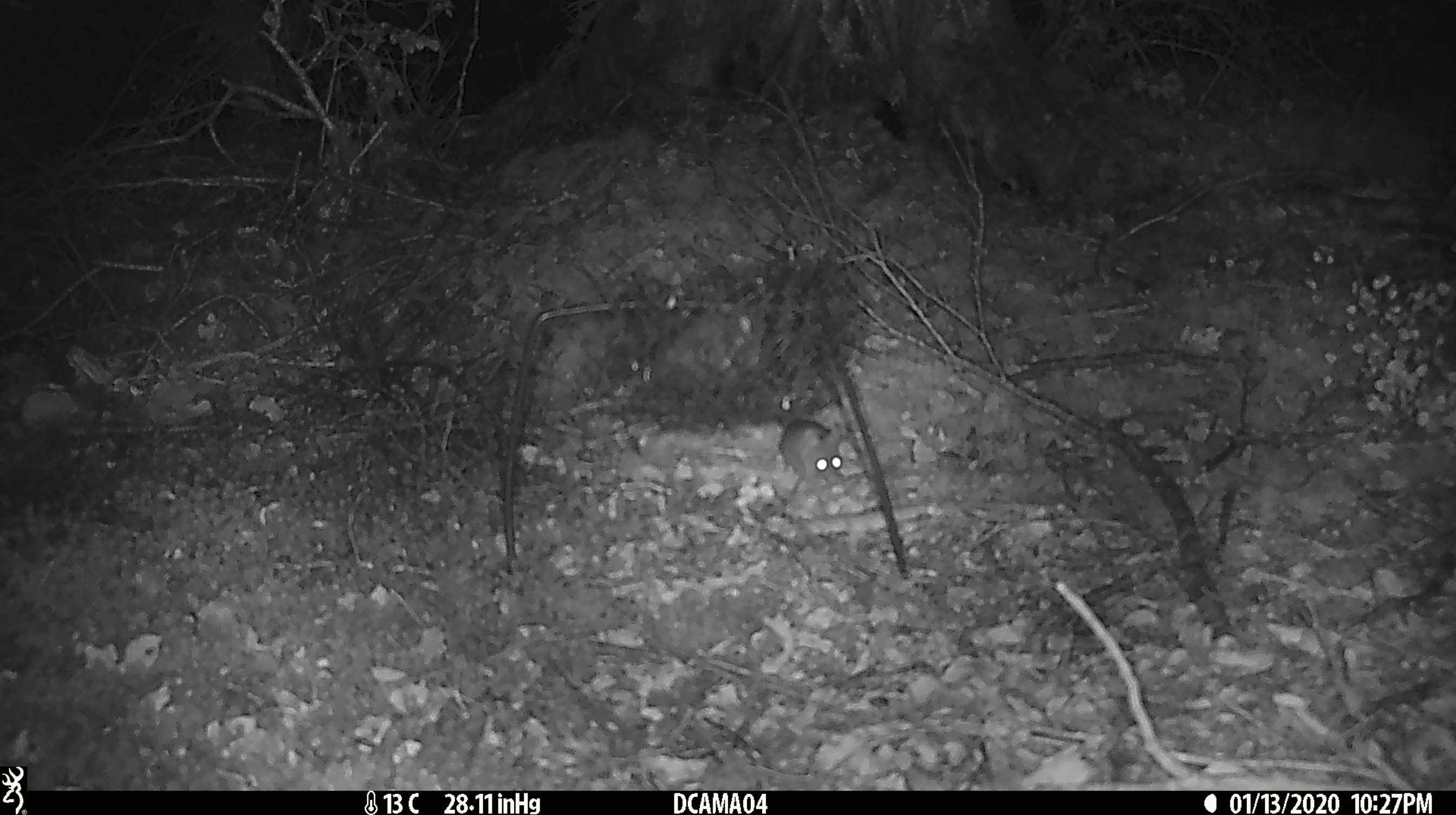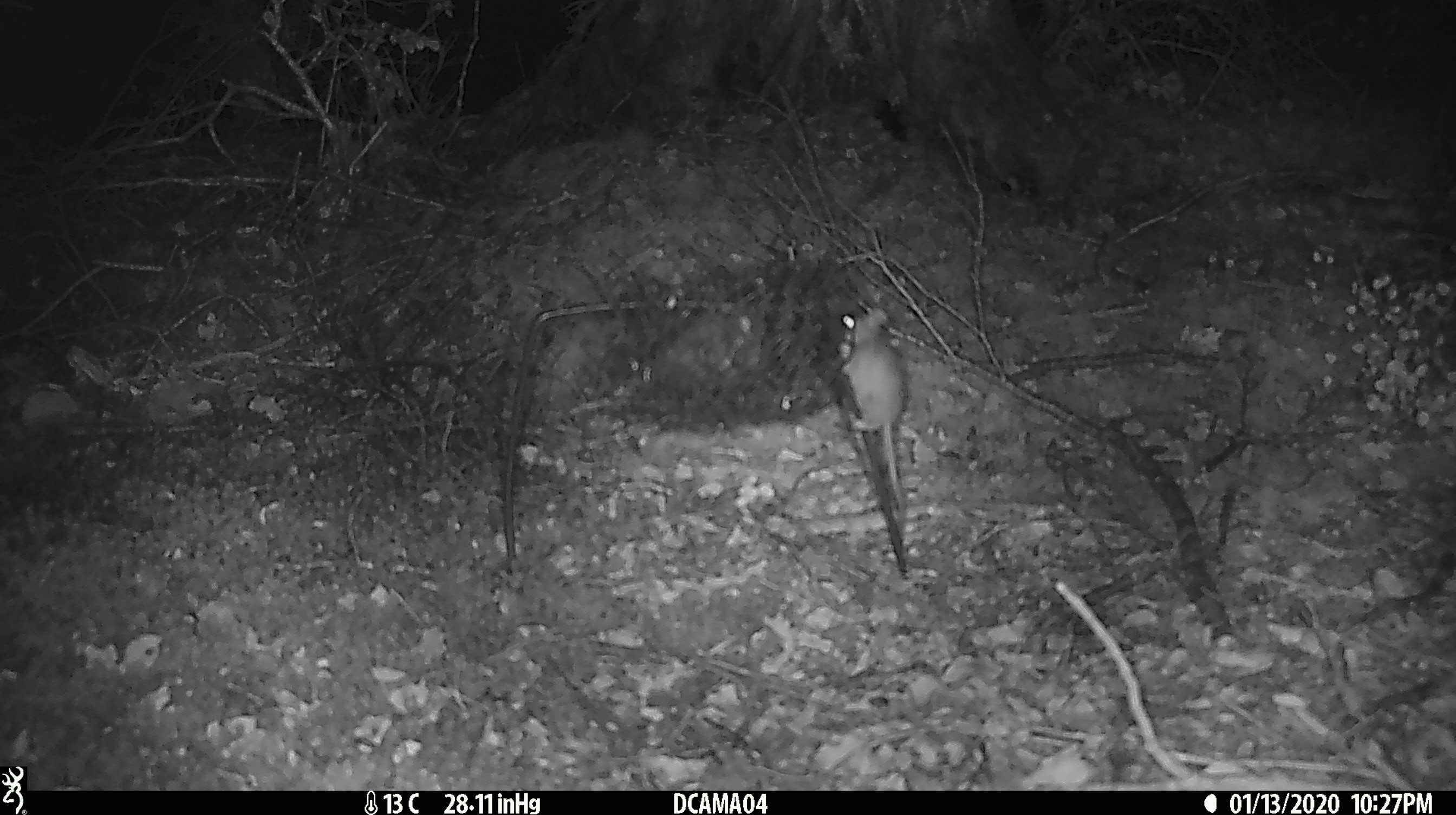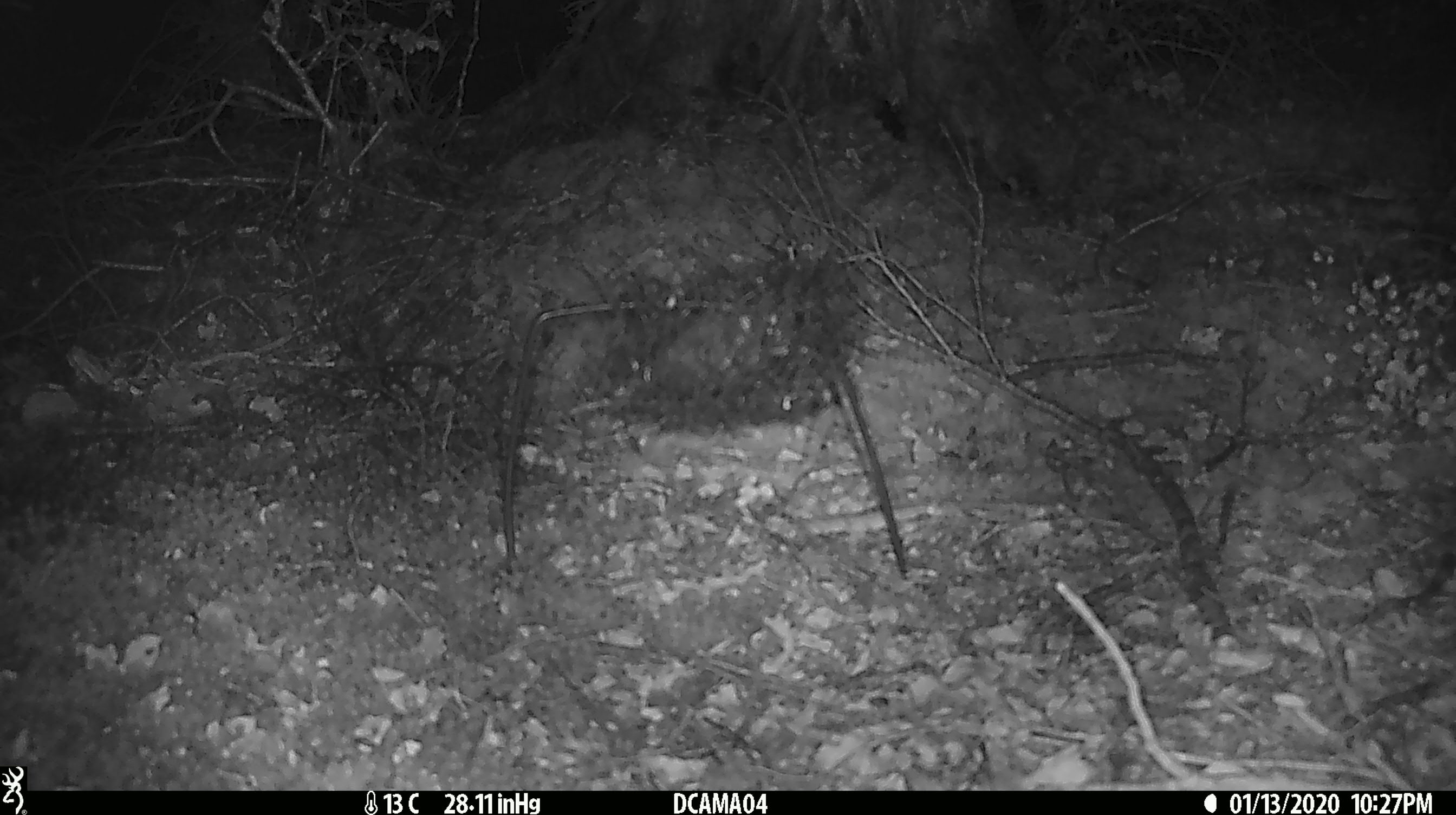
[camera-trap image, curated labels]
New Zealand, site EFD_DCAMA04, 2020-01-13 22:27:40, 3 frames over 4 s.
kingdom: Animalia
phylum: Chordata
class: Mammalia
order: Rodentia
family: Muridae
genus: Mus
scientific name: Mus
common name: mouse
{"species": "mouse (Mus)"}